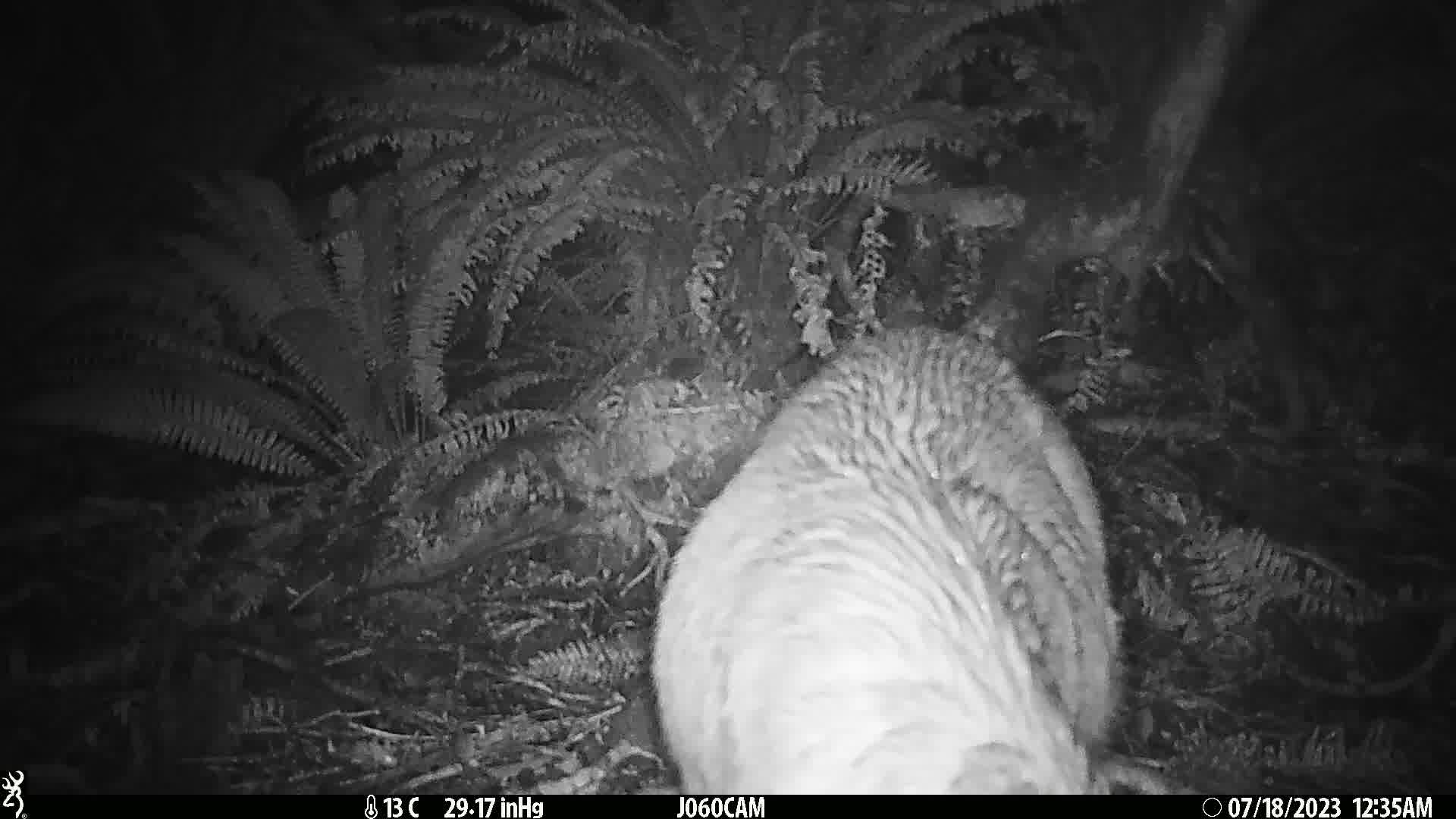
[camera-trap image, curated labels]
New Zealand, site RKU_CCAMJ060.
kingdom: Animalia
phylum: Chordata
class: Mammalia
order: Artiodactyla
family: Cervidae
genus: Odocoileus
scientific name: Odocoileus virginianus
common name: white-tailed deer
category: white tailed deer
White tailed deer (white-tailed deer) (Odocoileus virginianus).